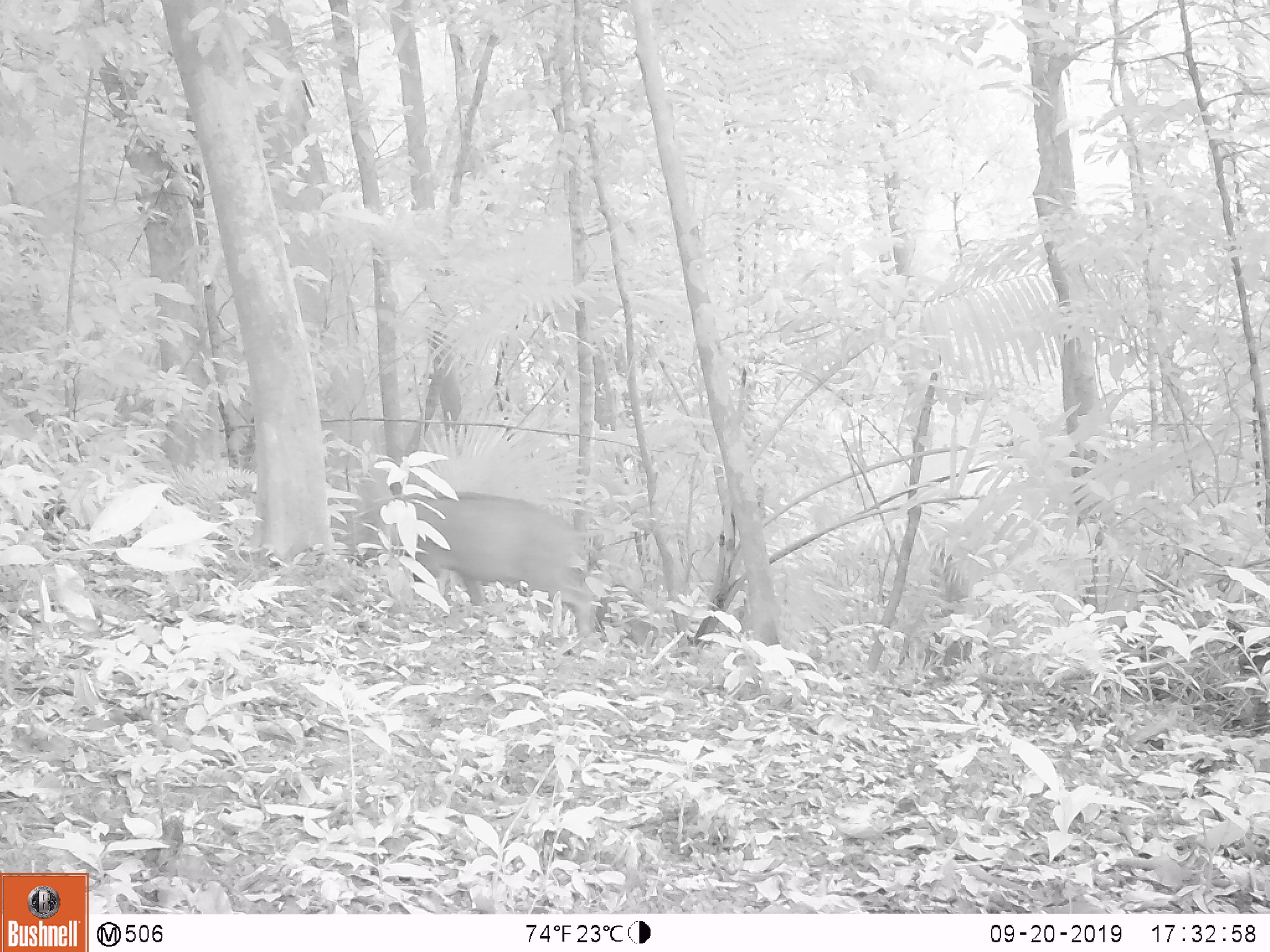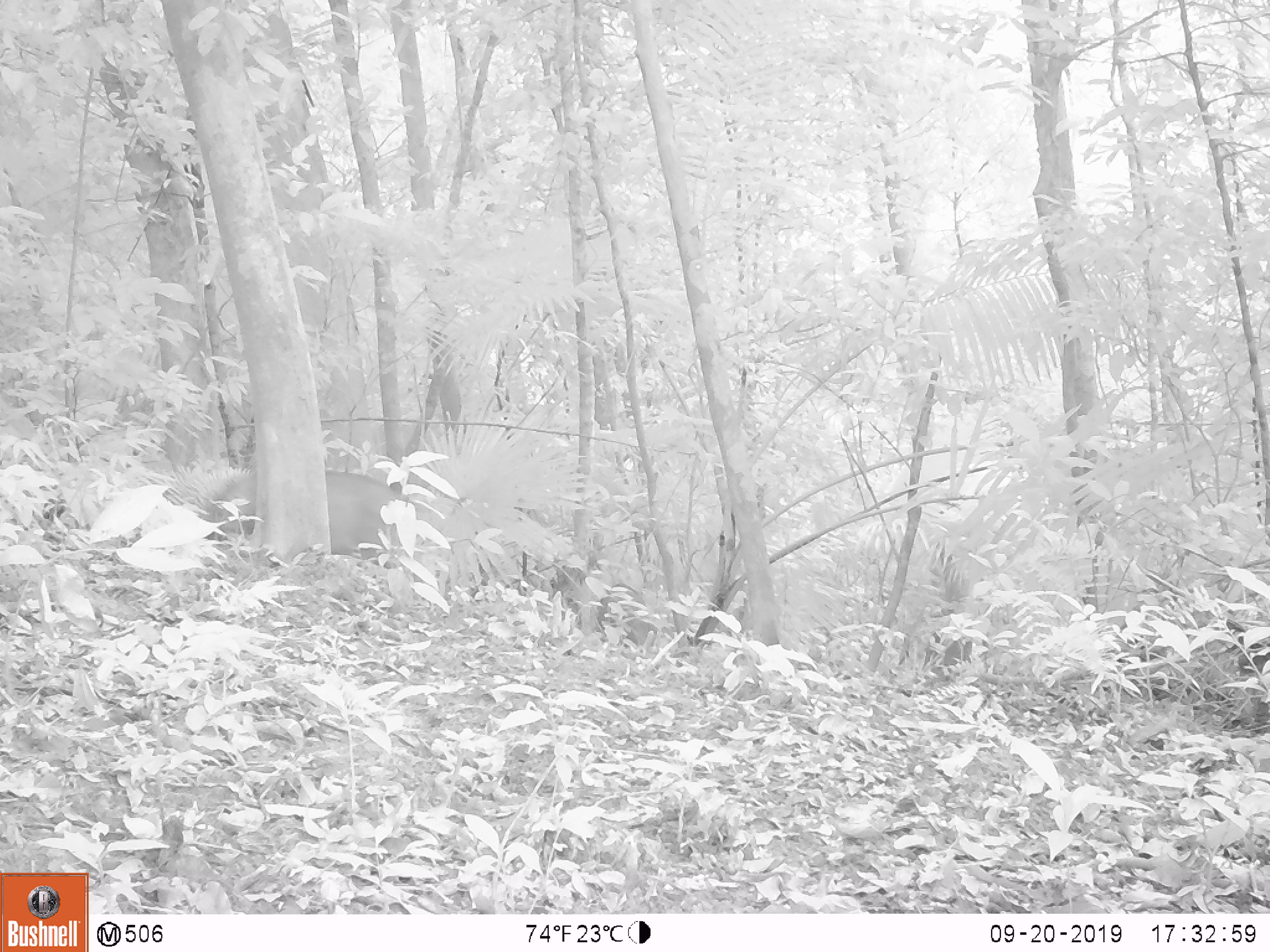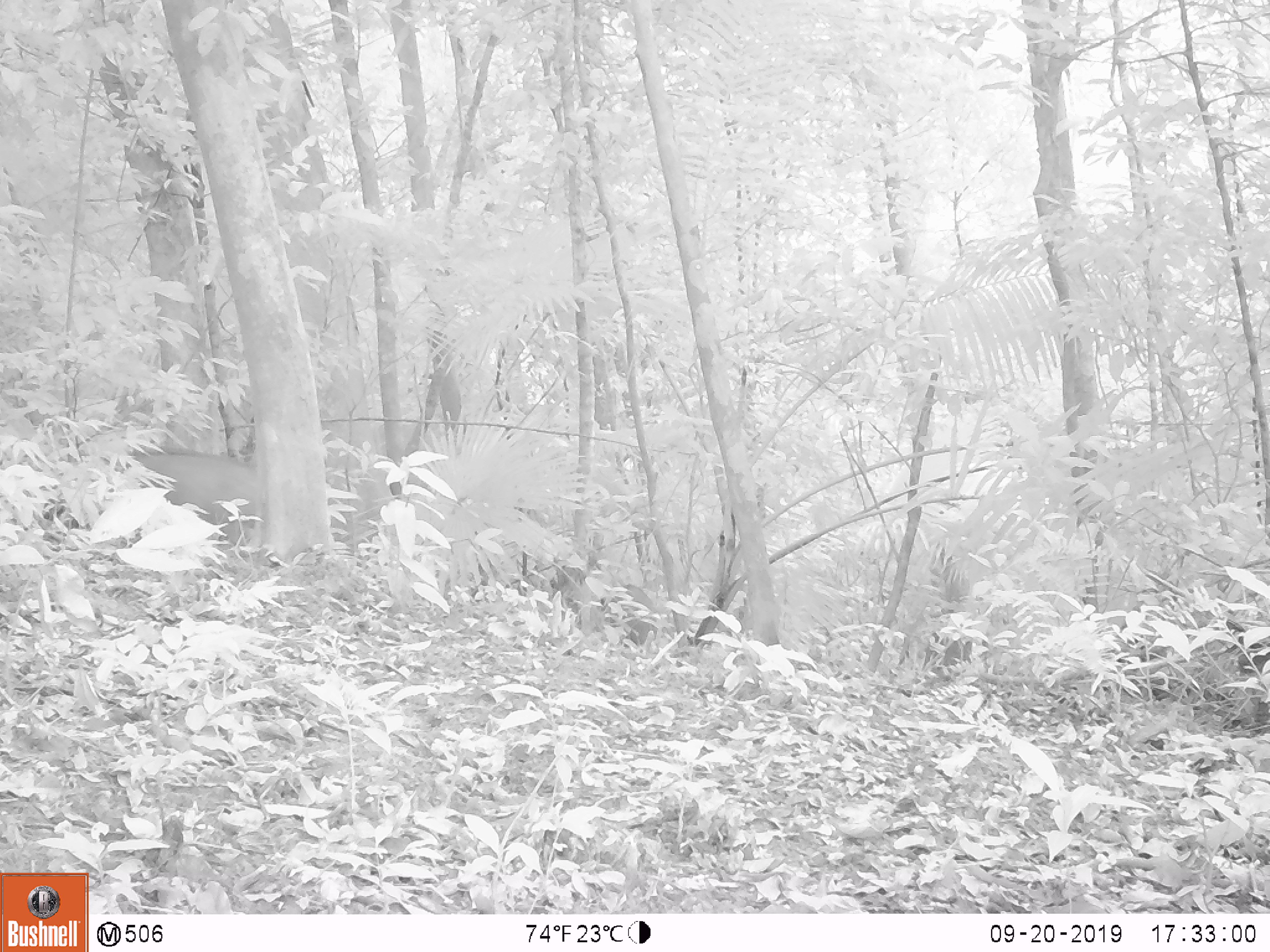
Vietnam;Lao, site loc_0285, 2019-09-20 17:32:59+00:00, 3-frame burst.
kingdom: Animalia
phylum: Chordata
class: Mammalia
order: Artiodactyla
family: Suidae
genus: Sus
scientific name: Sus scrofa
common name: eurasian wild pig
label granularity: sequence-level